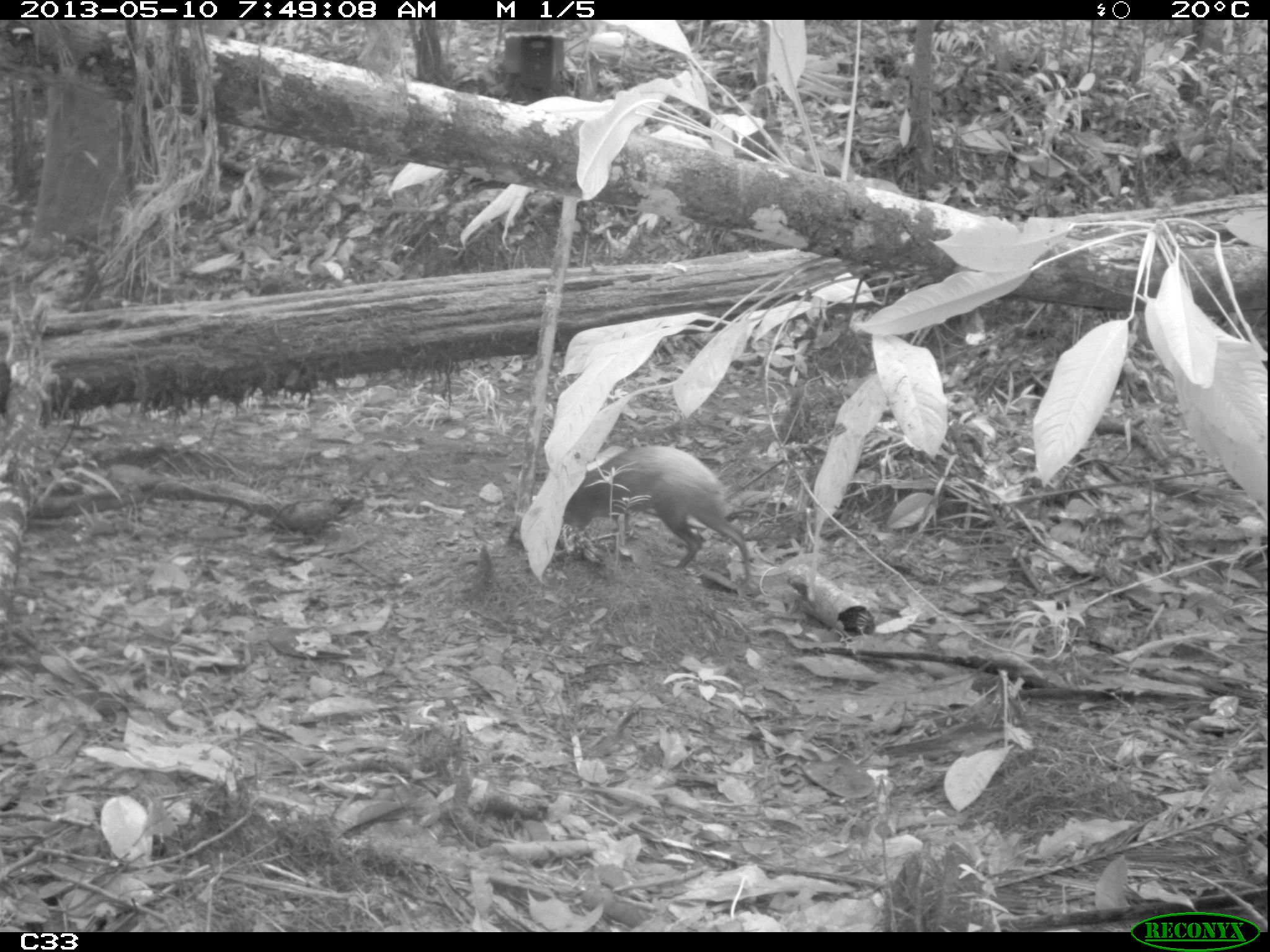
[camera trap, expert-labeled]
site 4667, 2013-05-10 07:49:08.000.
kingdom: Animalia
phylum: Chordata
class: Mammalia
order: Rodentia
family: Dasyproctidae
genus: Dasyprocta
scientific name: Dasyprocta leporina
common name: red-rumped agouti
Dasyprocta leporina (red-rumped agouti), count 1, age adult.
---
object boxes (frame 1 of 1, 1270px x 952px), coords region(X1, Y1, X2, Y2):
dasyprocta leporina: region(560, 442, 753, 584)